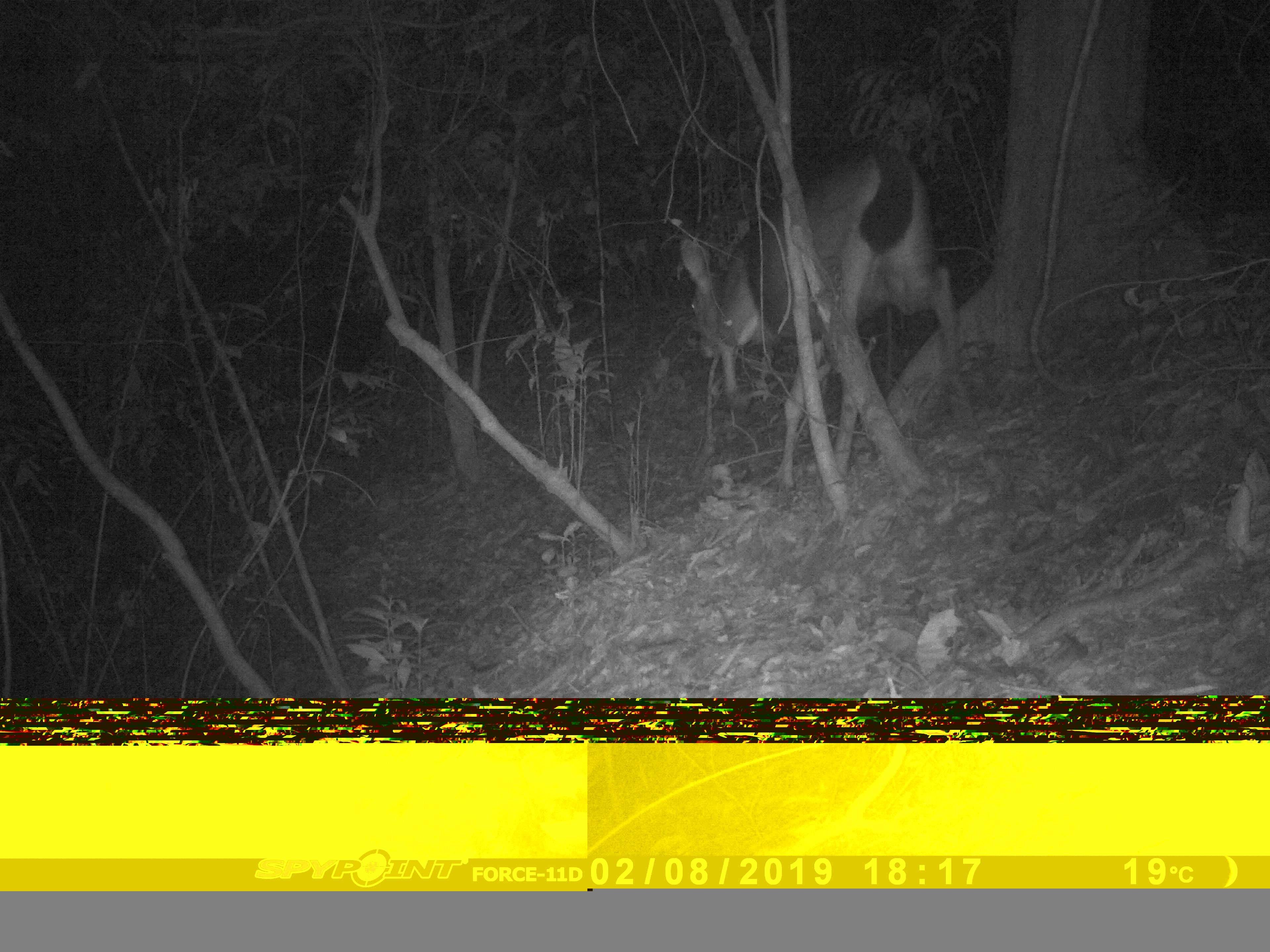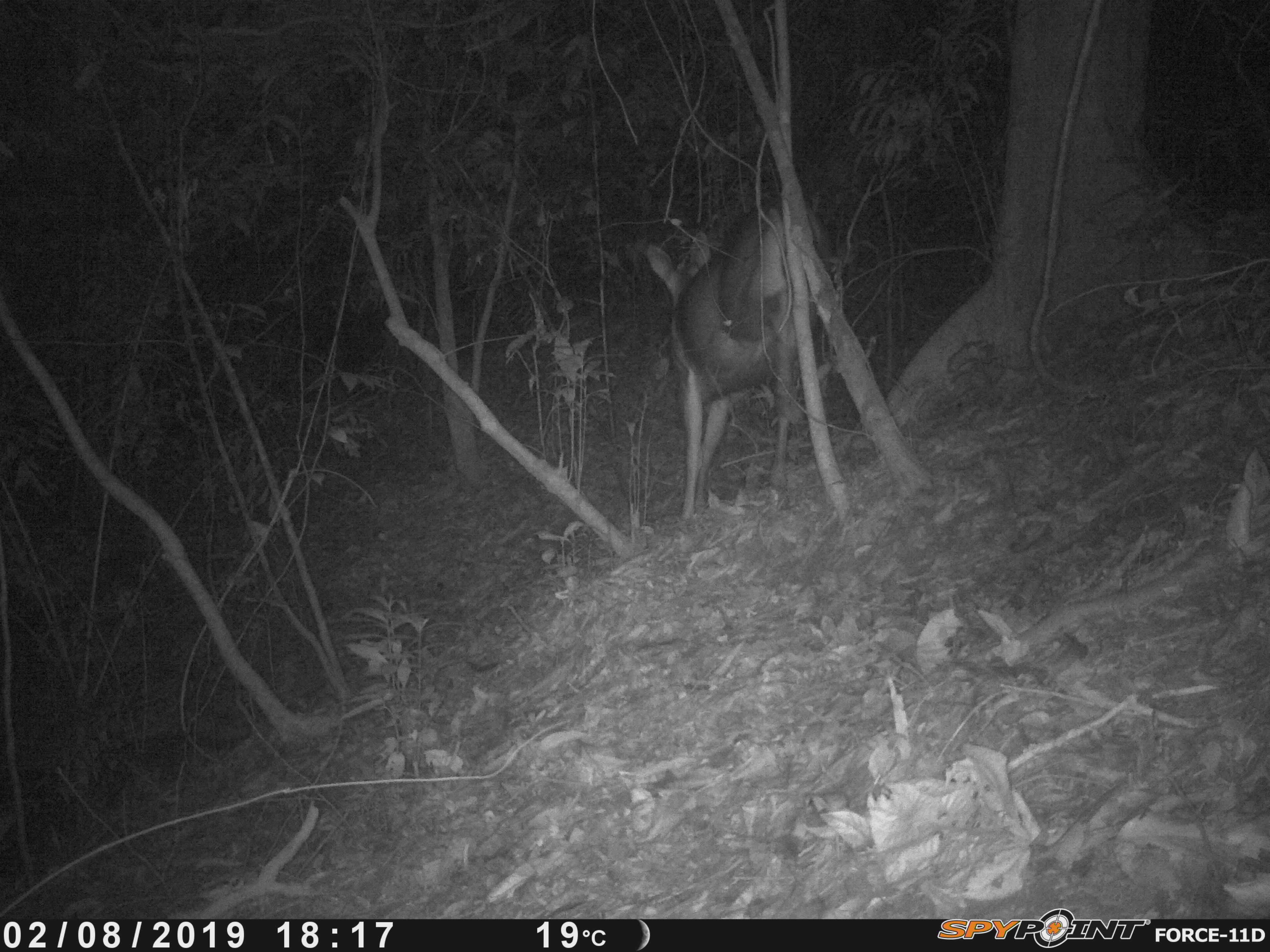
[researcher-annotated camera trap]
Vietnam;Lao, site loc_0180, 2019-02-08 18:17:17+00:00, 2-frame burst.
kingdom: Animalia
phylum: Chordata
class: Mammalia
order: Artiodactyla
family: Cervidae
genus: Rusa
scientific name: Rusa unicolor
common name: sambar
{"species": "sambar (Rusa unicolor)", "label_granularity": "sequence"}